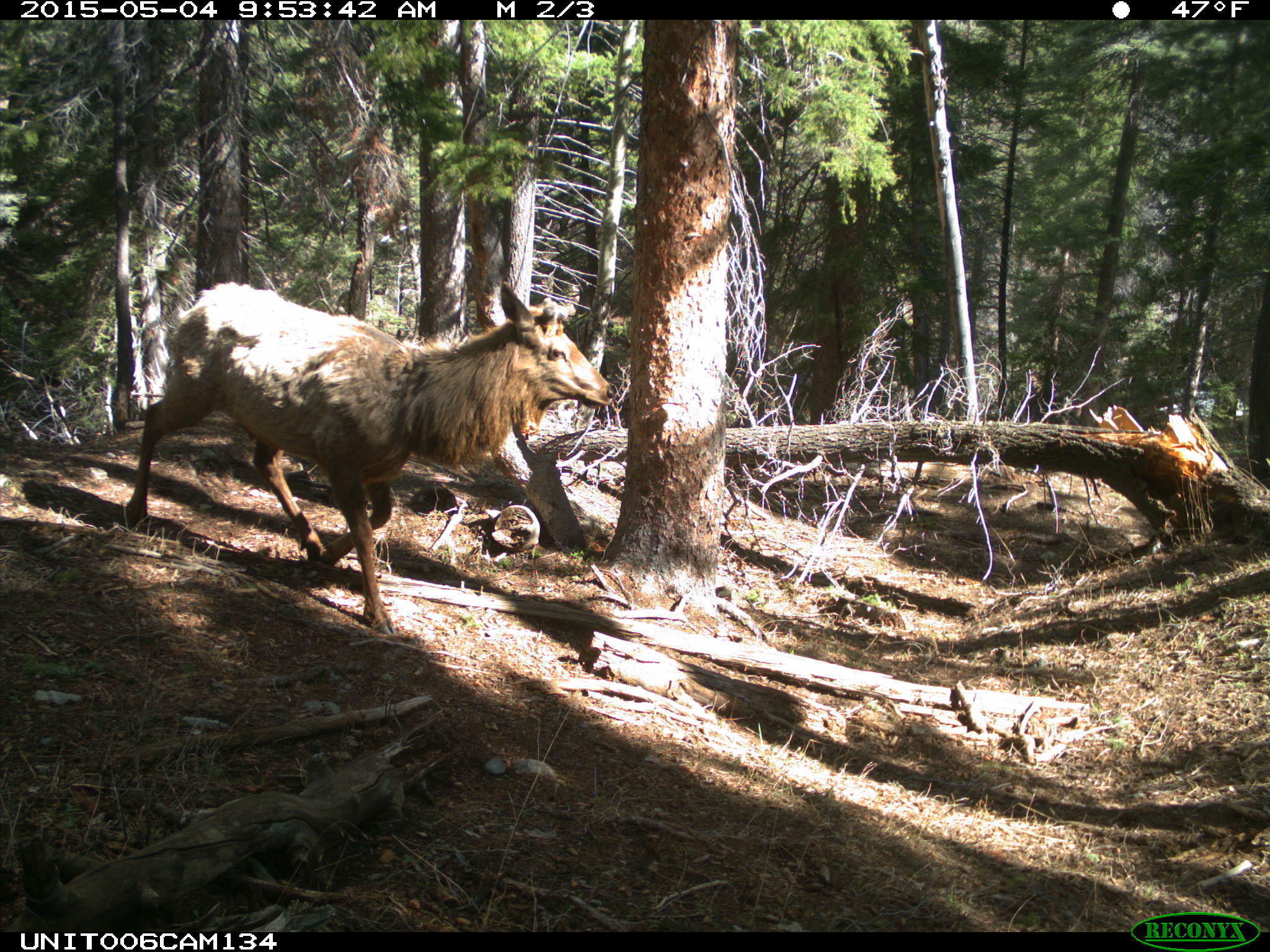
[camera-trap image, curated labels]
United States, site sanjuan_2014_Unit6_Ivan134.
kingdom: Animalia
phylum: Chordata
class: Mammalia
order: Artiodactyla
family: Cervidae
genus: Cervus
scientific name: Cervus elaphus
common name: red deer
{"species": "Cervus elaphus (red deer)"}